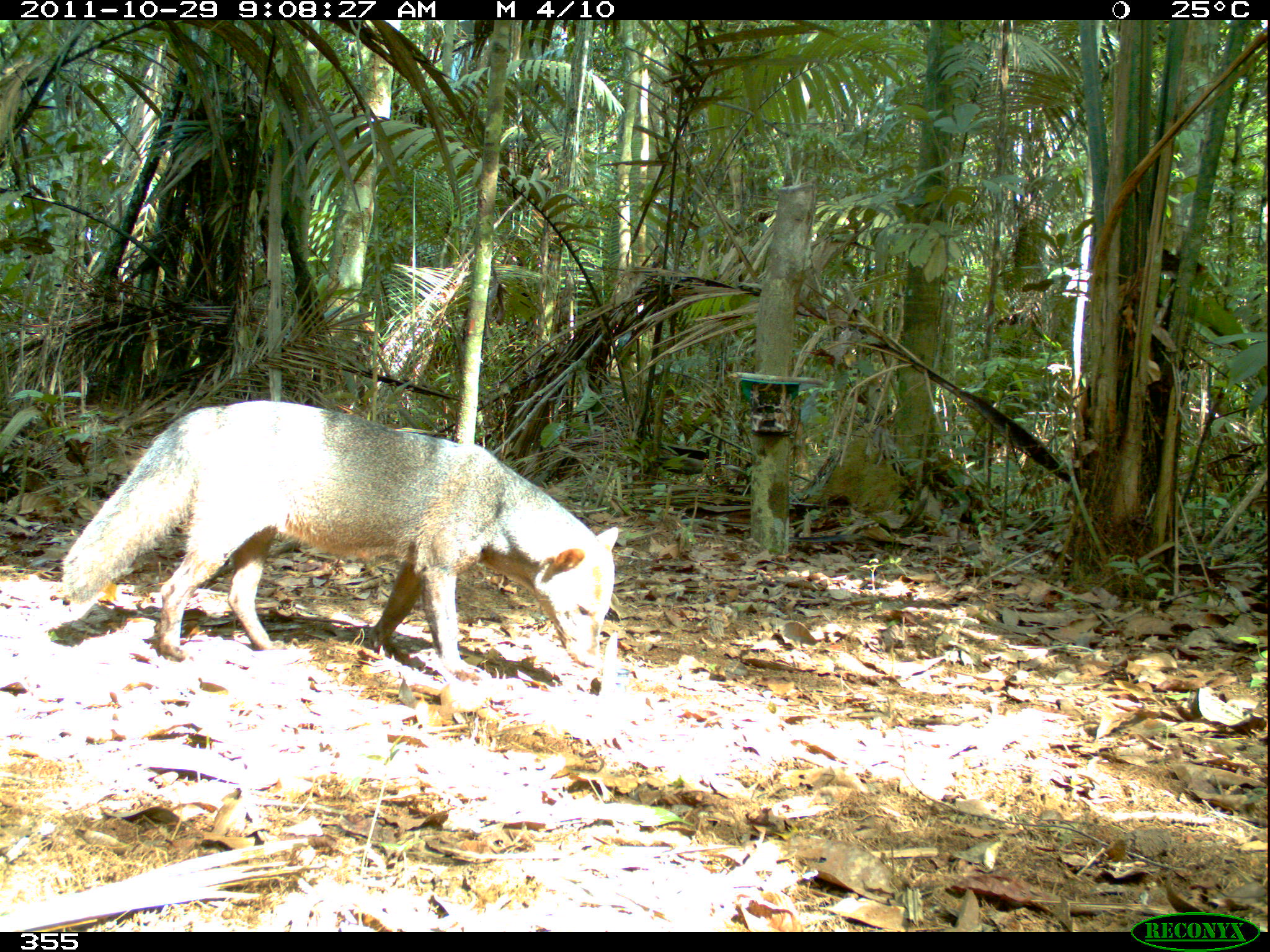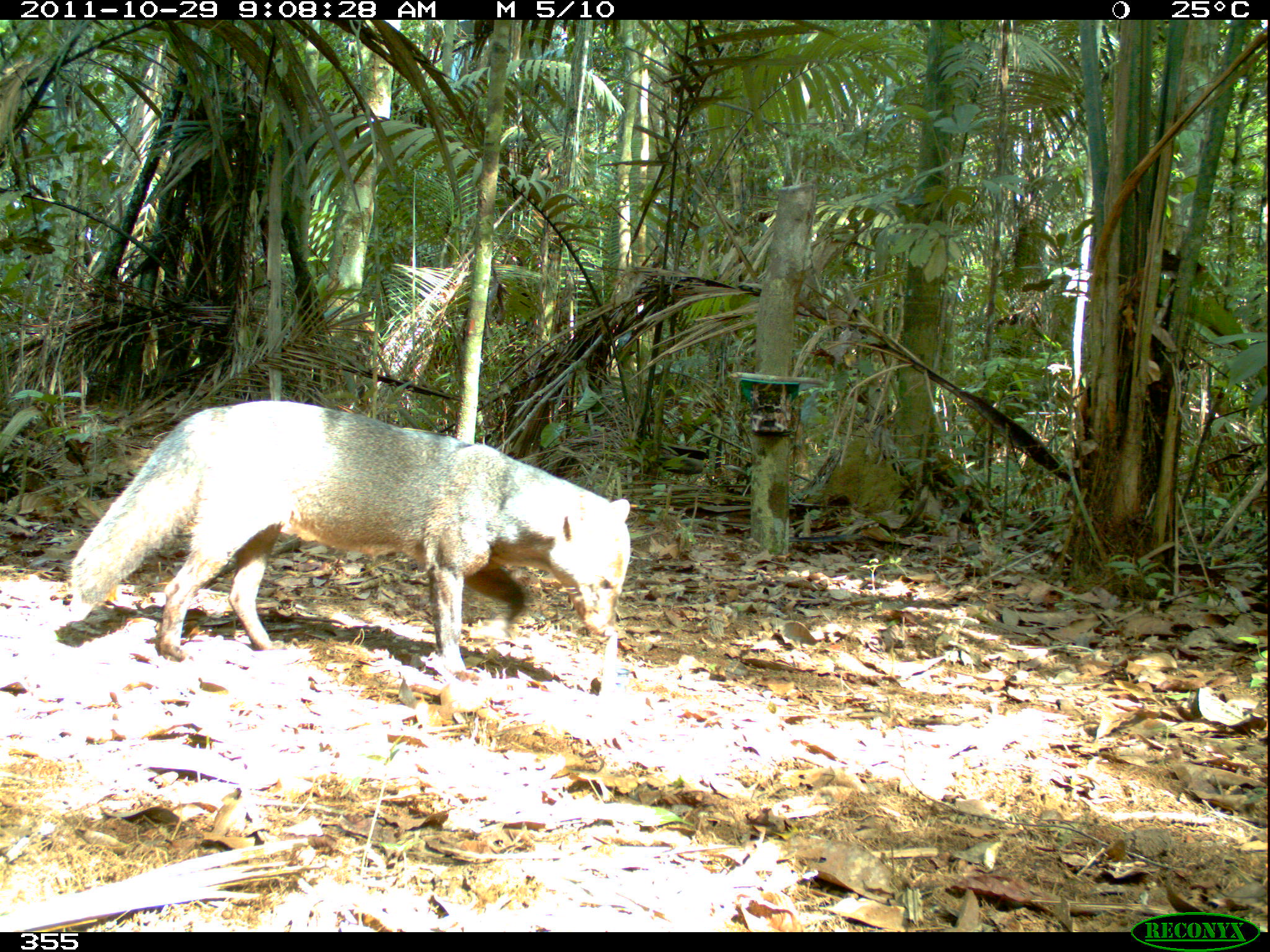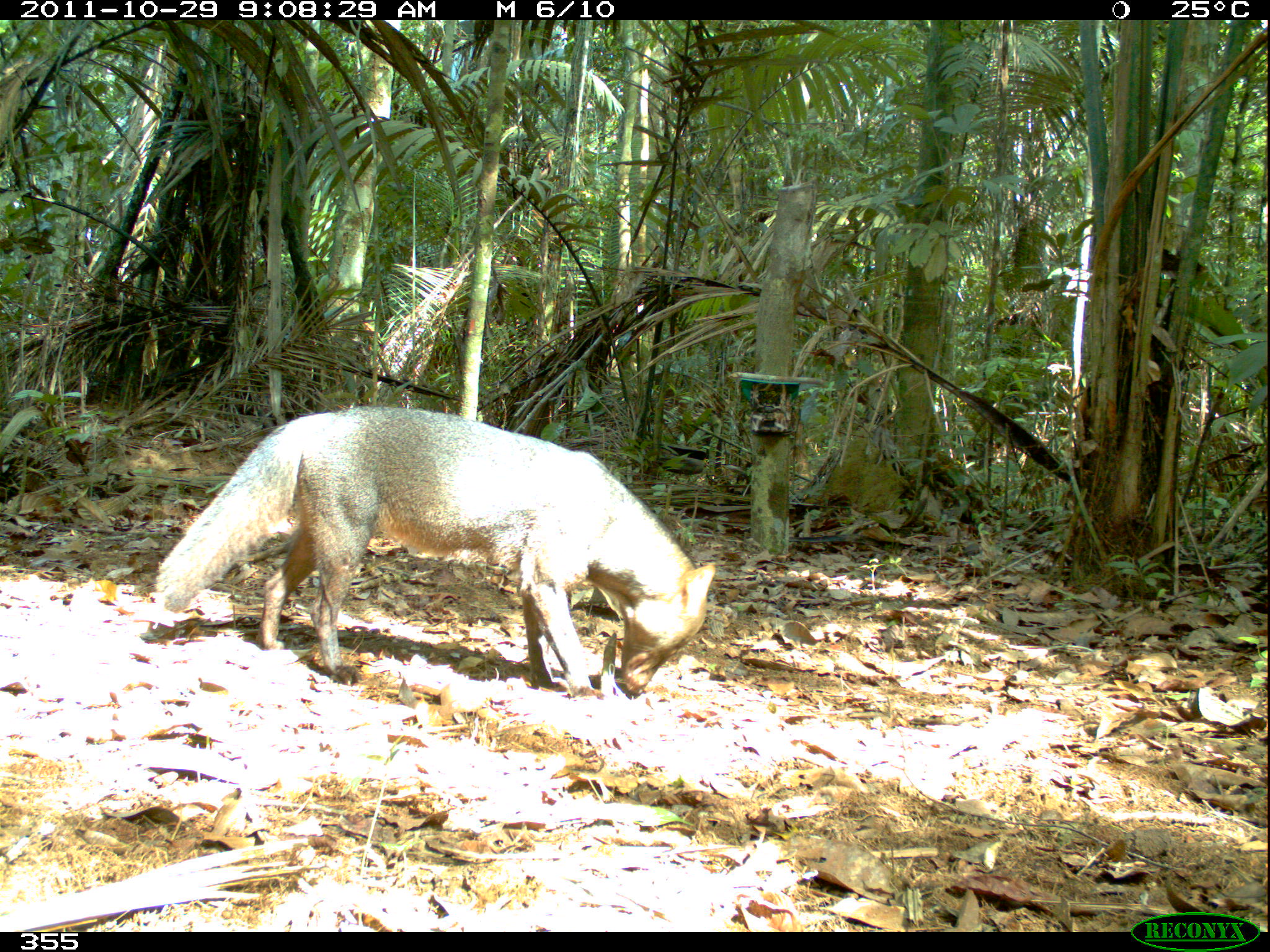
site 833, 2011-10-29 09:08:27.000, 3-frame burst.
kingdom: Animalia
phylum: Chordata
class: Mammalia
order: Carnivora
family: Canidae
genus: Atelocynus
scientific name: Atelocynus microtis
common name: short-eared dog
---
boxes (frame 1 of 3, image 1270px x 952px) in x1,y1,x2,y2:
atelocynus microtis: 60,399,621,682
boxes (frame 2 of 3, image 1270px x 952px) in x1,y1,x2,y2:
atelocynus microtis: 65,399,632,680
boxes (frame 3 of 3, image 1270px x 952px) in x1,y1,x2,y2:
atelocynus microtis: 154,405,715,700